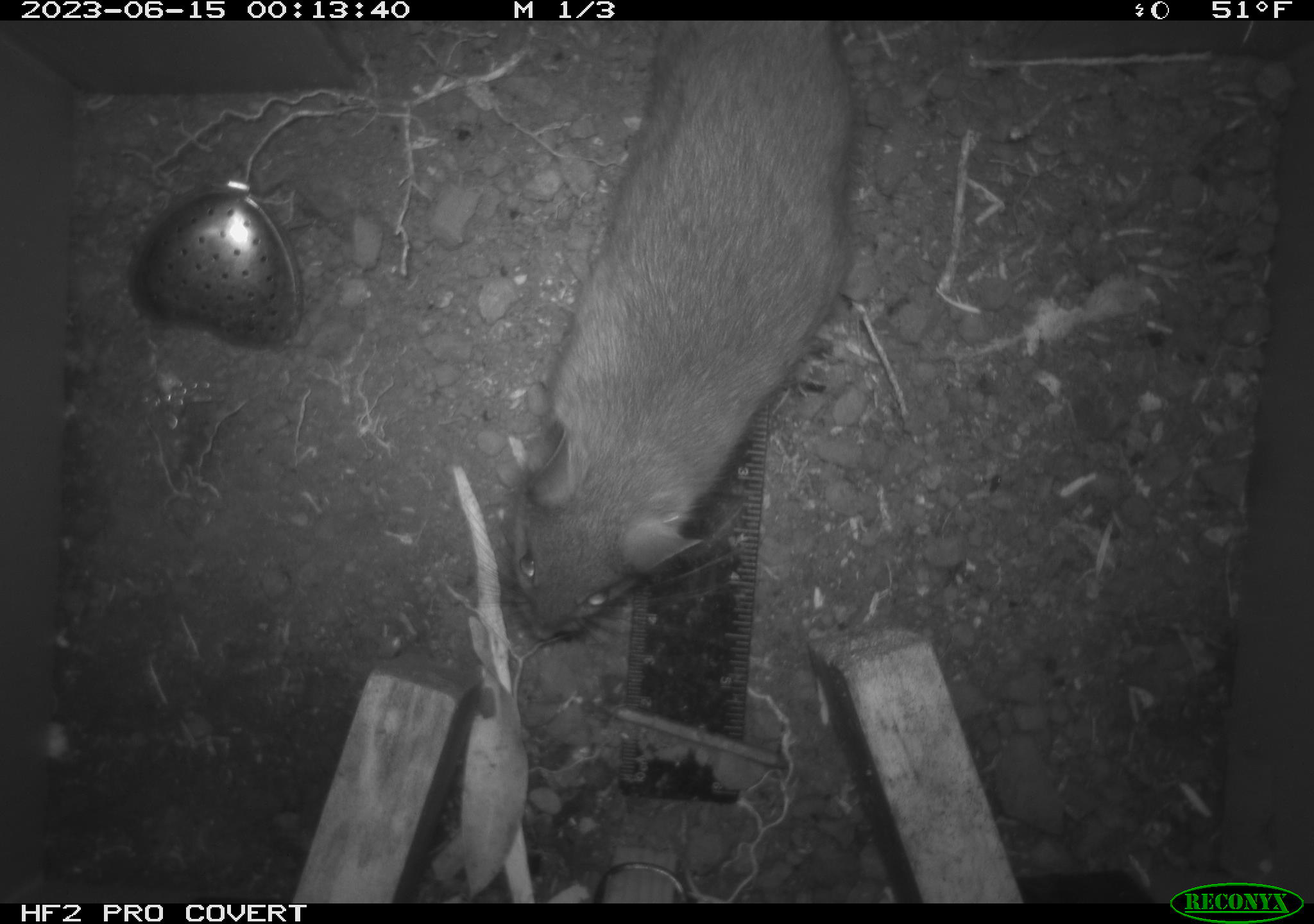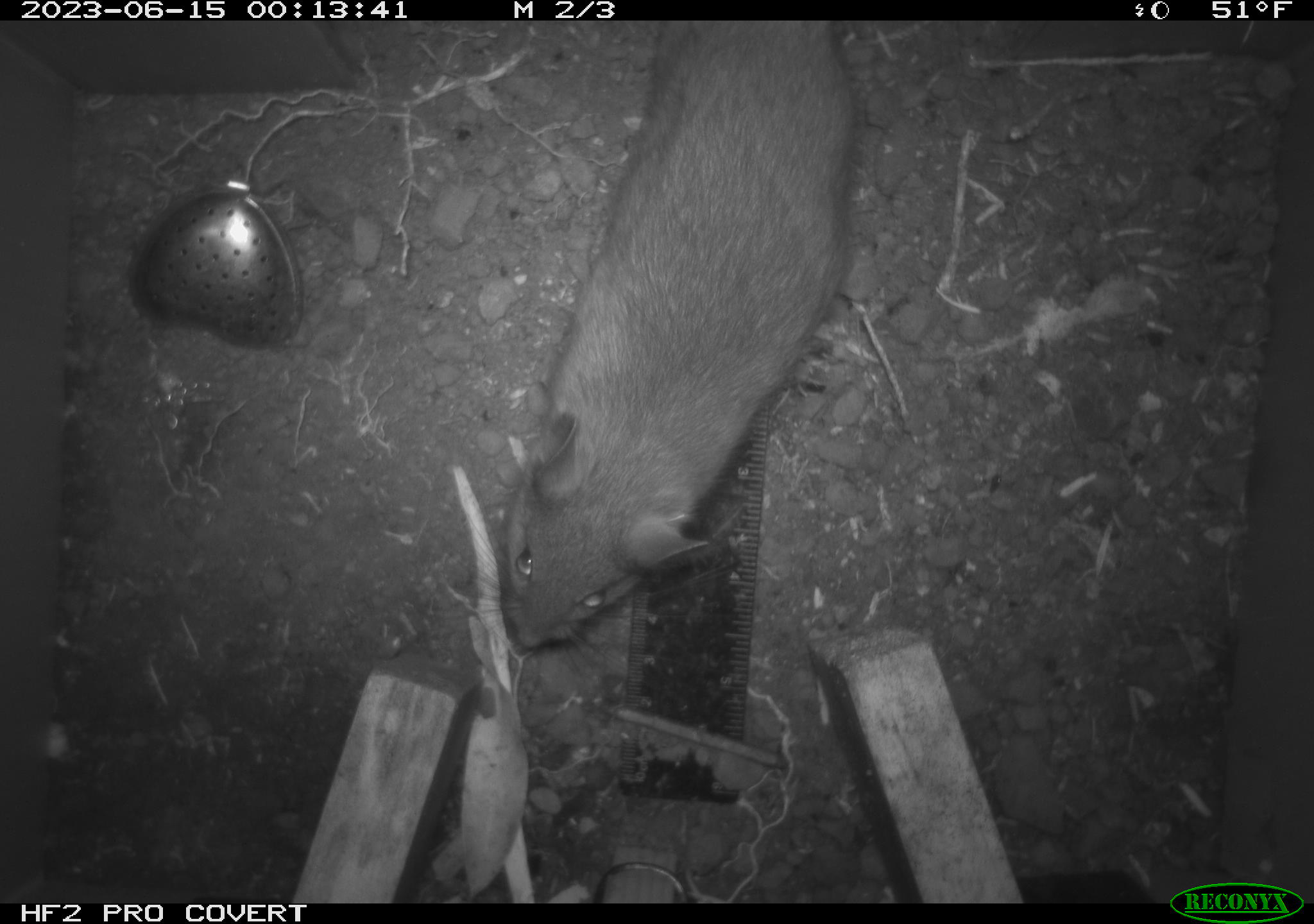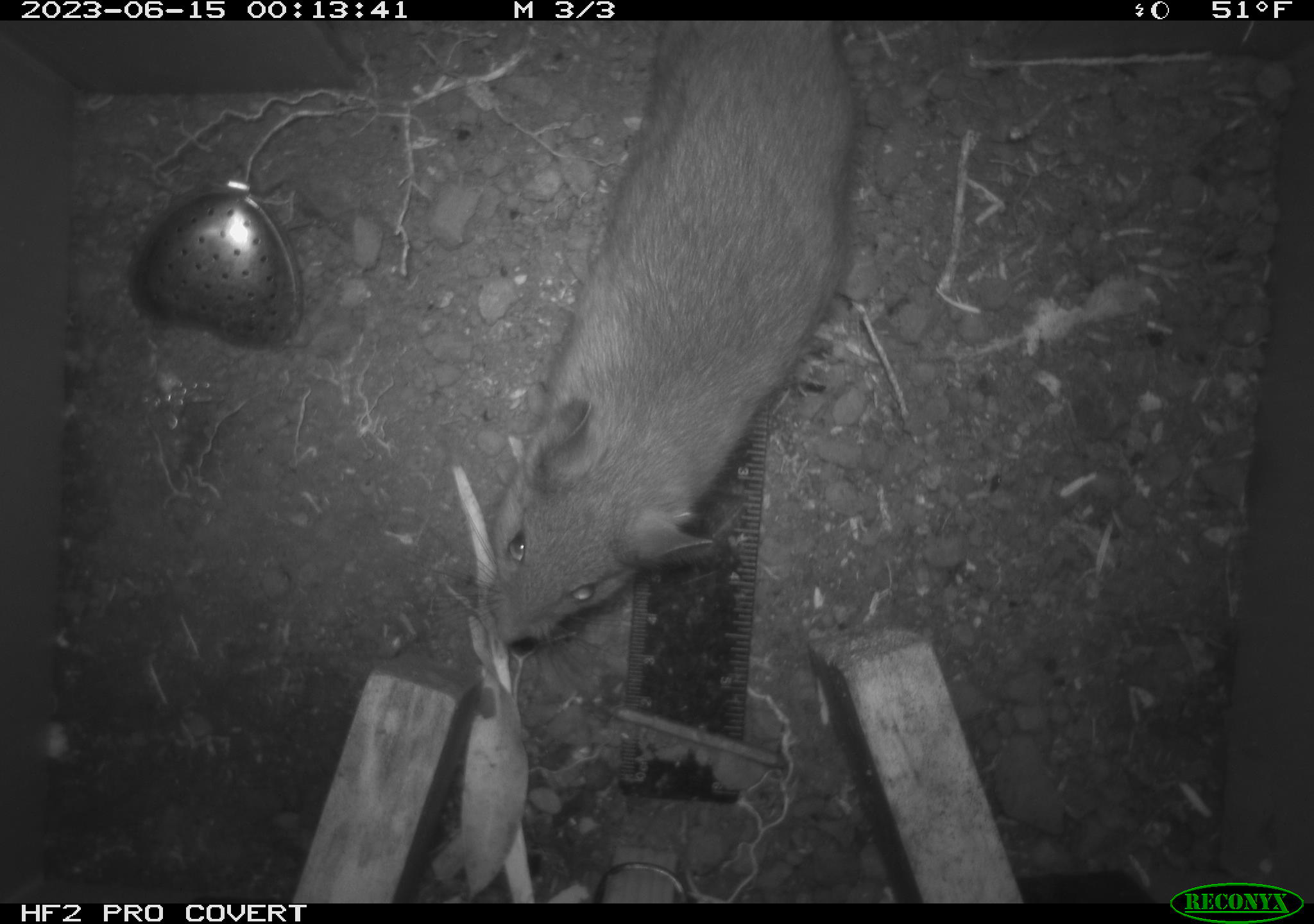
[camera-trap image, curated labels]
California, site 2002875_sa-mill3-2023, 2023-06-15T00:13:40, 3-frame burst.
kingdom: Animalia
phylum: Chordata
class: Mammalia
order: Rodentia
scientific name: Rodentia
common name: mouse species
Mouse species (Rodentia).